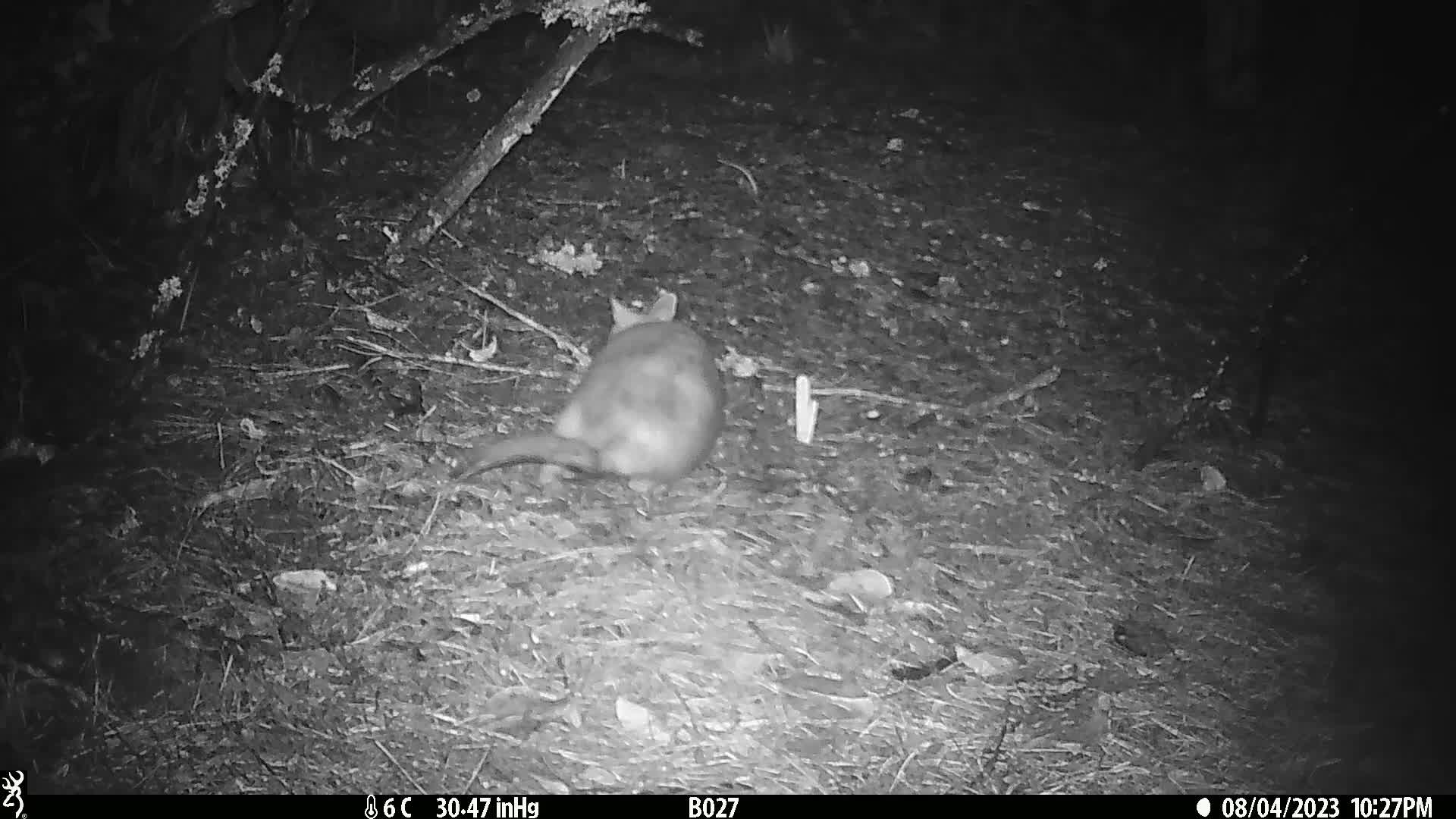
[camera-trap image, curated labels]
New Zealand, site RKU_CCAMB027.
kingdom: Animalia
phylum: Chordata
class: Mammalia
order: Diprotodontia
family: Phalangeridae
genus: Trichosurus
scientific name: Trichosurus vulpecula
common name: common brushtail possum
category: possum